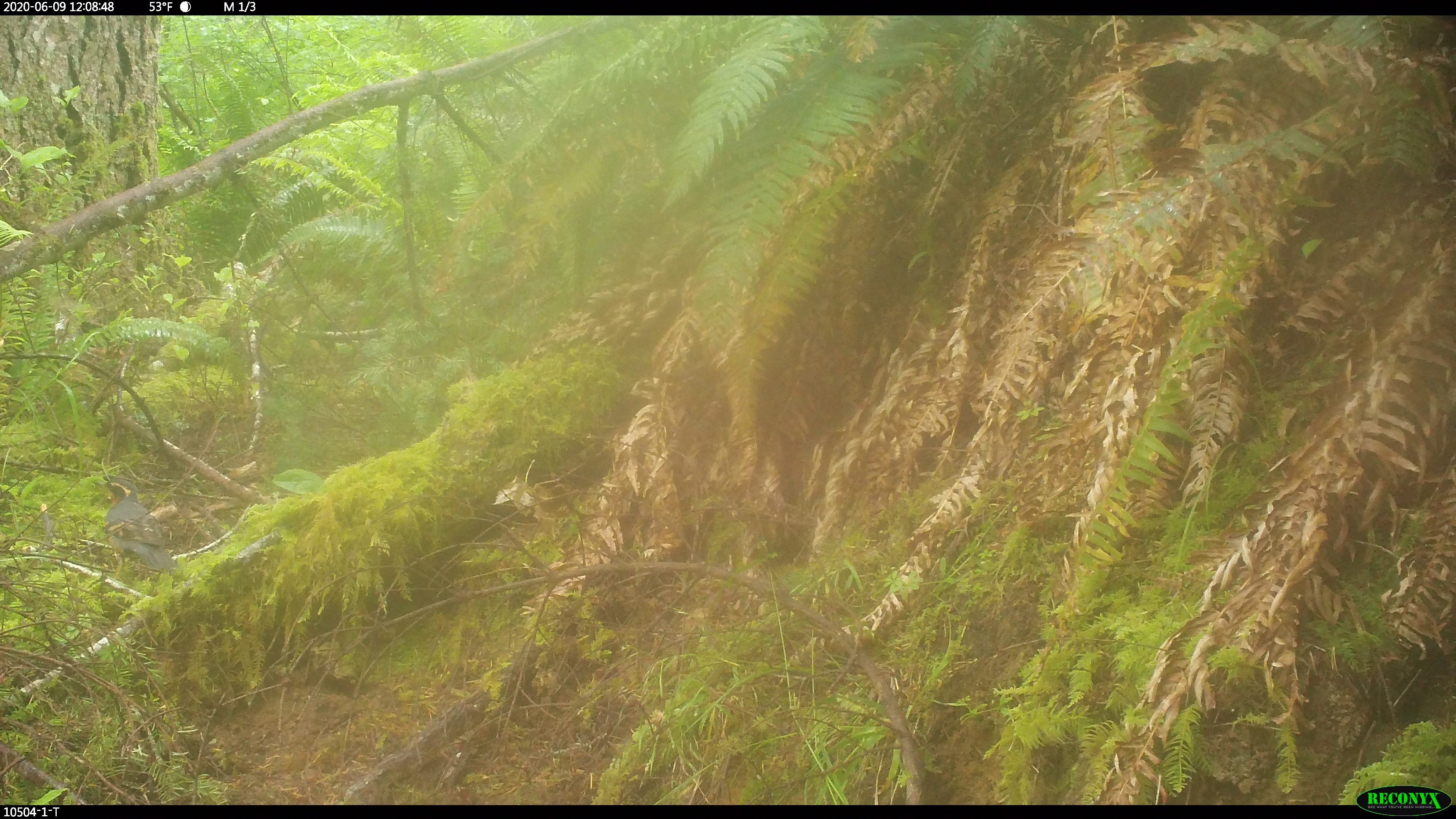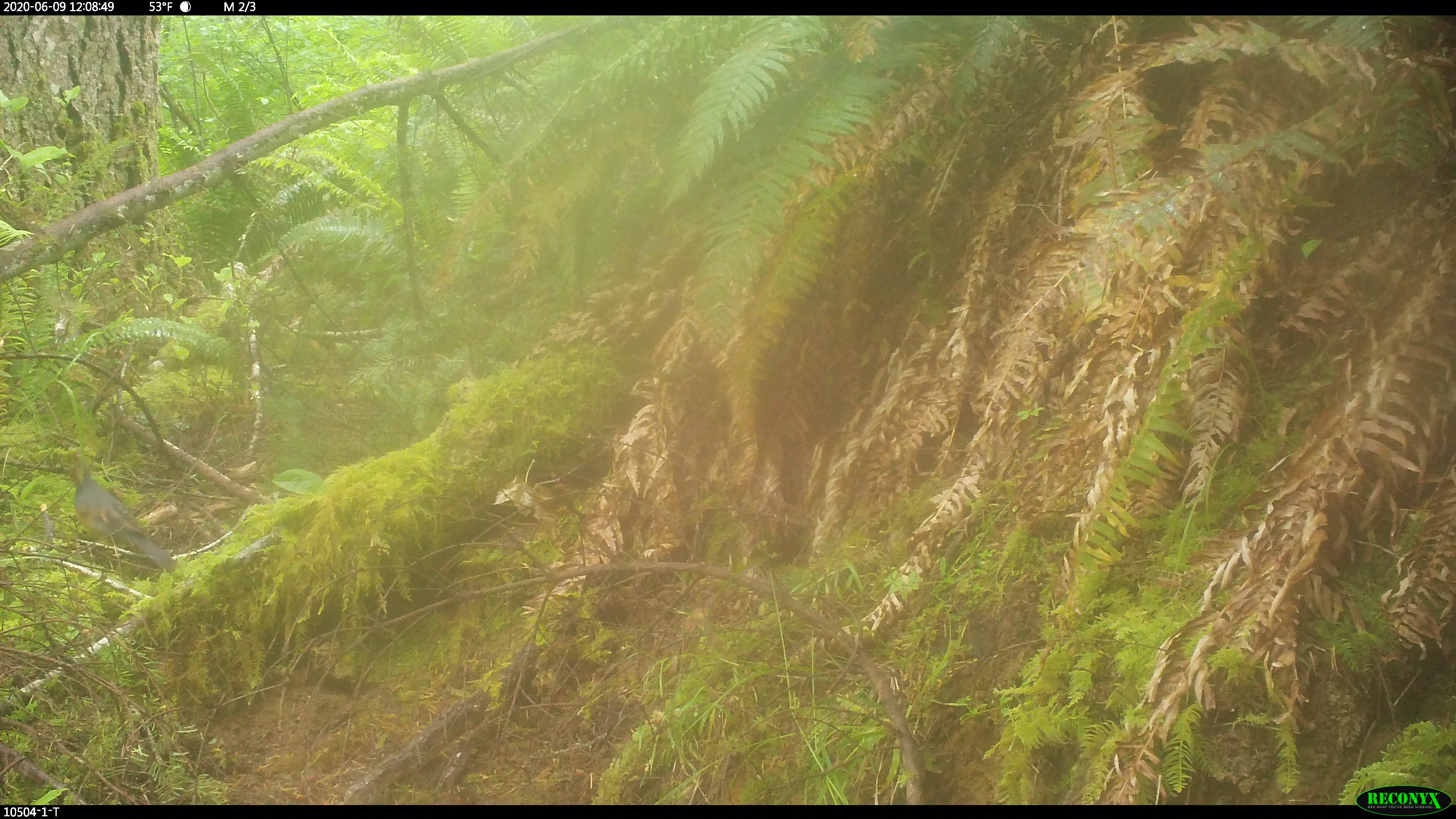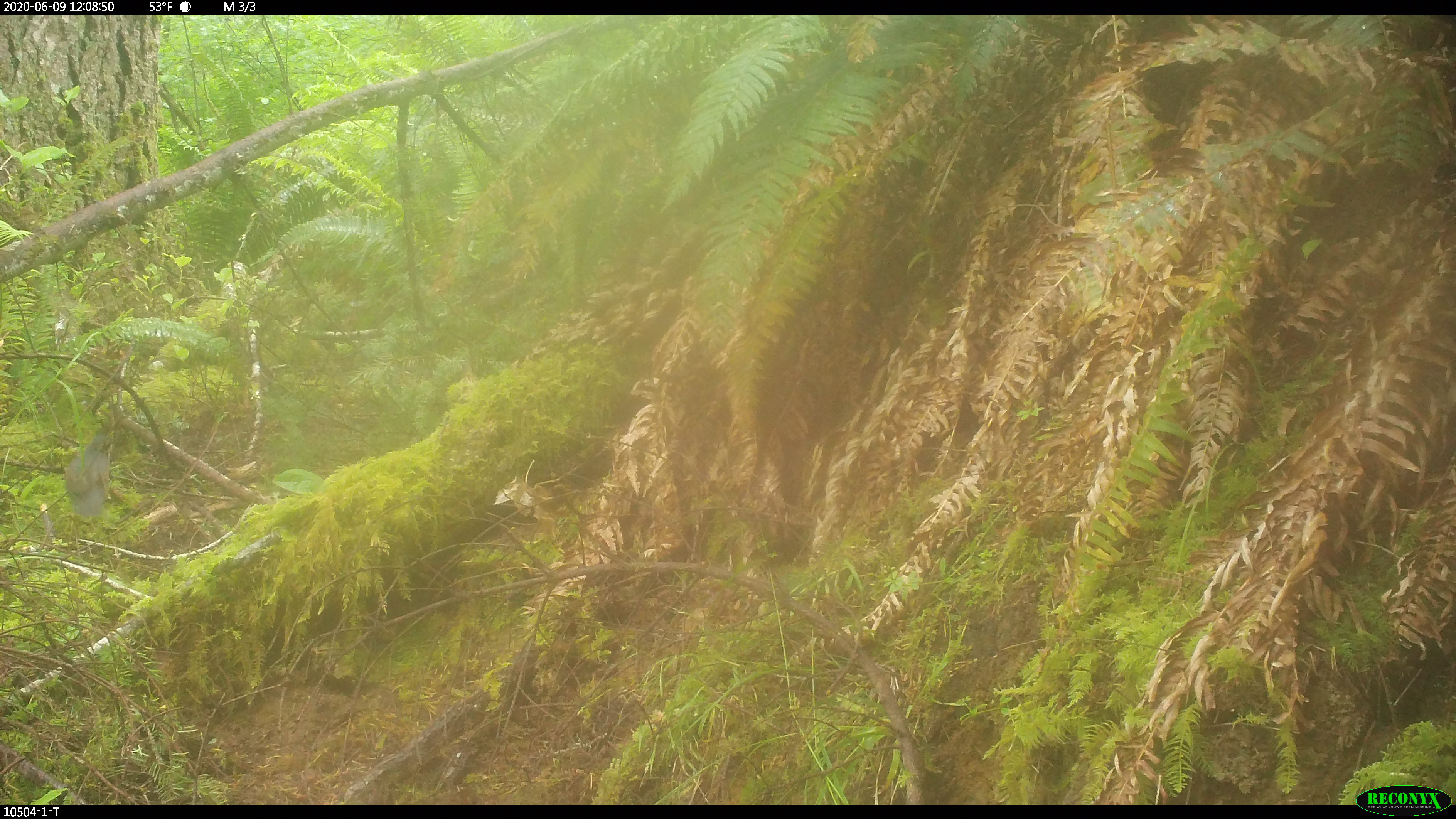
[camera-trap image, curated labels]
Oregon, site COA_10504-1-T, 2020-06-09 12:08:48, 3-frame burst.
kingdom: Animalia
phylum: Chordata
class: Aves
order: Passeriformes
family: Turdidae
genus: Ixoreus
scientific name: Ixoreus naevius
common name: varied thrush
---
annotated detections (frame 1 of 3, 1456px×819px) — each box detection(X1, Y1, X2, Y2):
varied thrush: detection(88, 473, 182, 592)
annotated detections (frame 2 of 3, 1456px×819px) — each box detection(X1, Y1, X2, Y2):
varied thrush: detection(59, 459, 175, 578)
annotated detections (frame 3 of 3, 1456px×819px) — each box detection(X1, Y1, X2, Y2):
varied thrush: detection(61, 427, 121, 522)